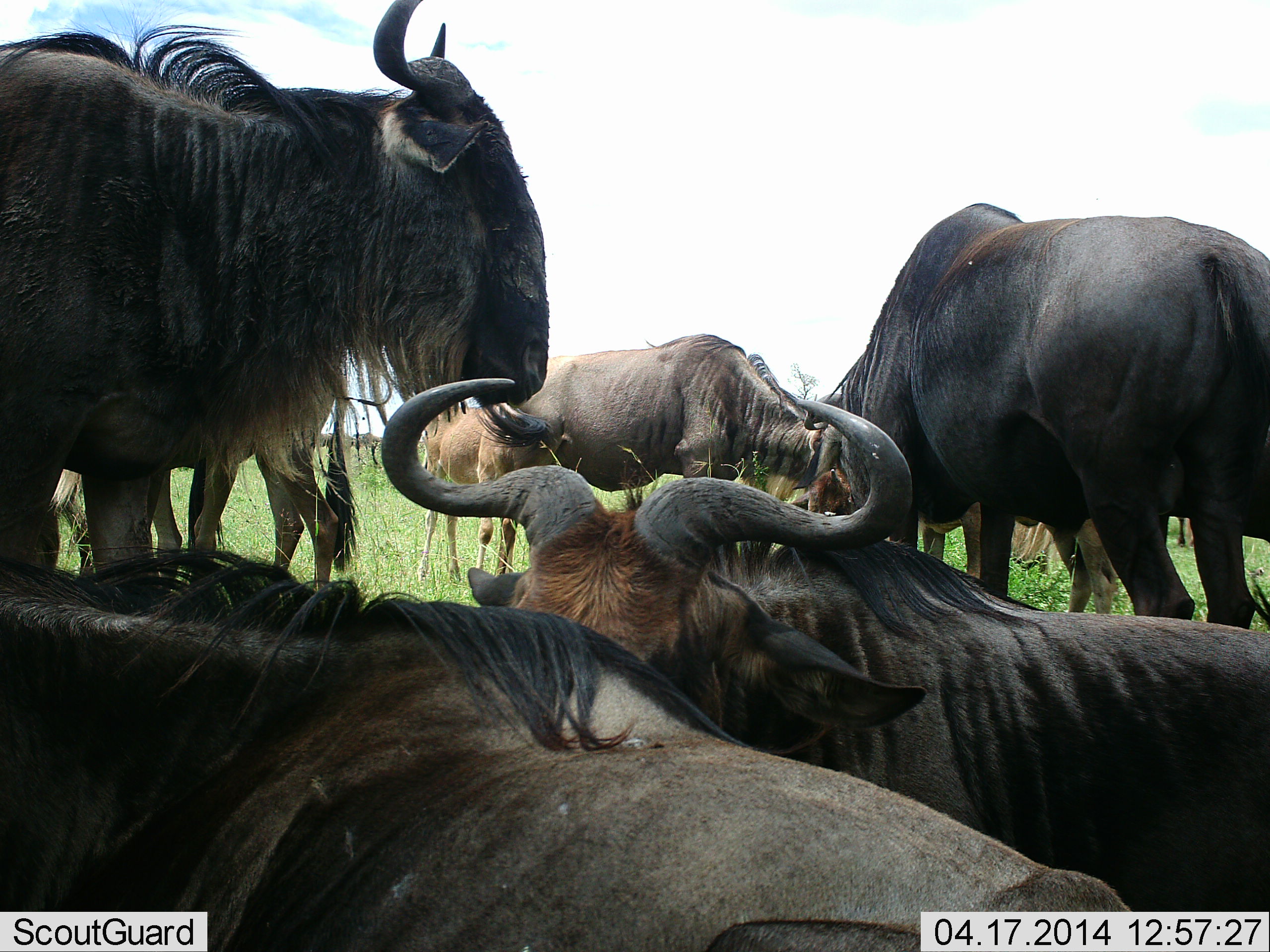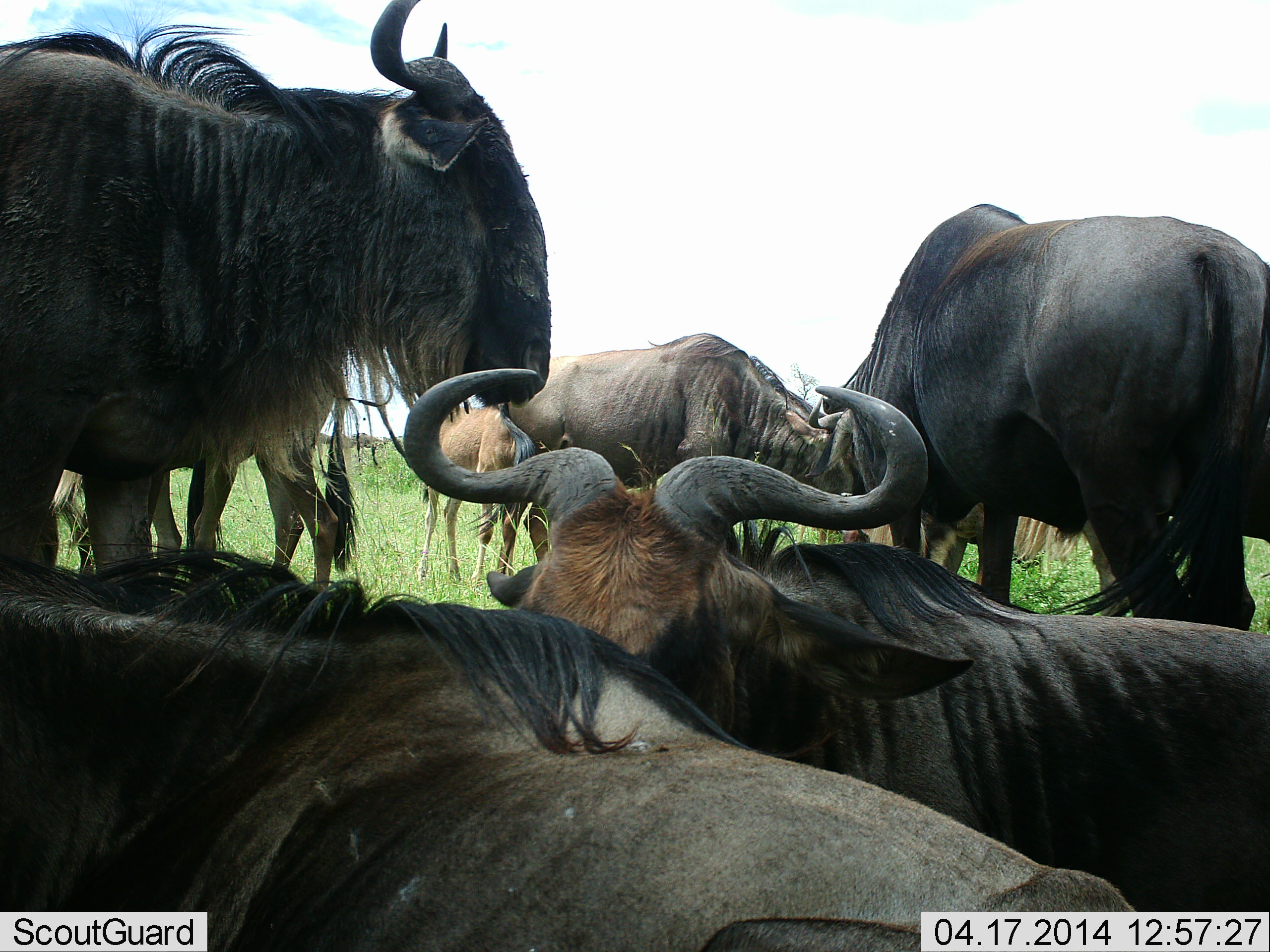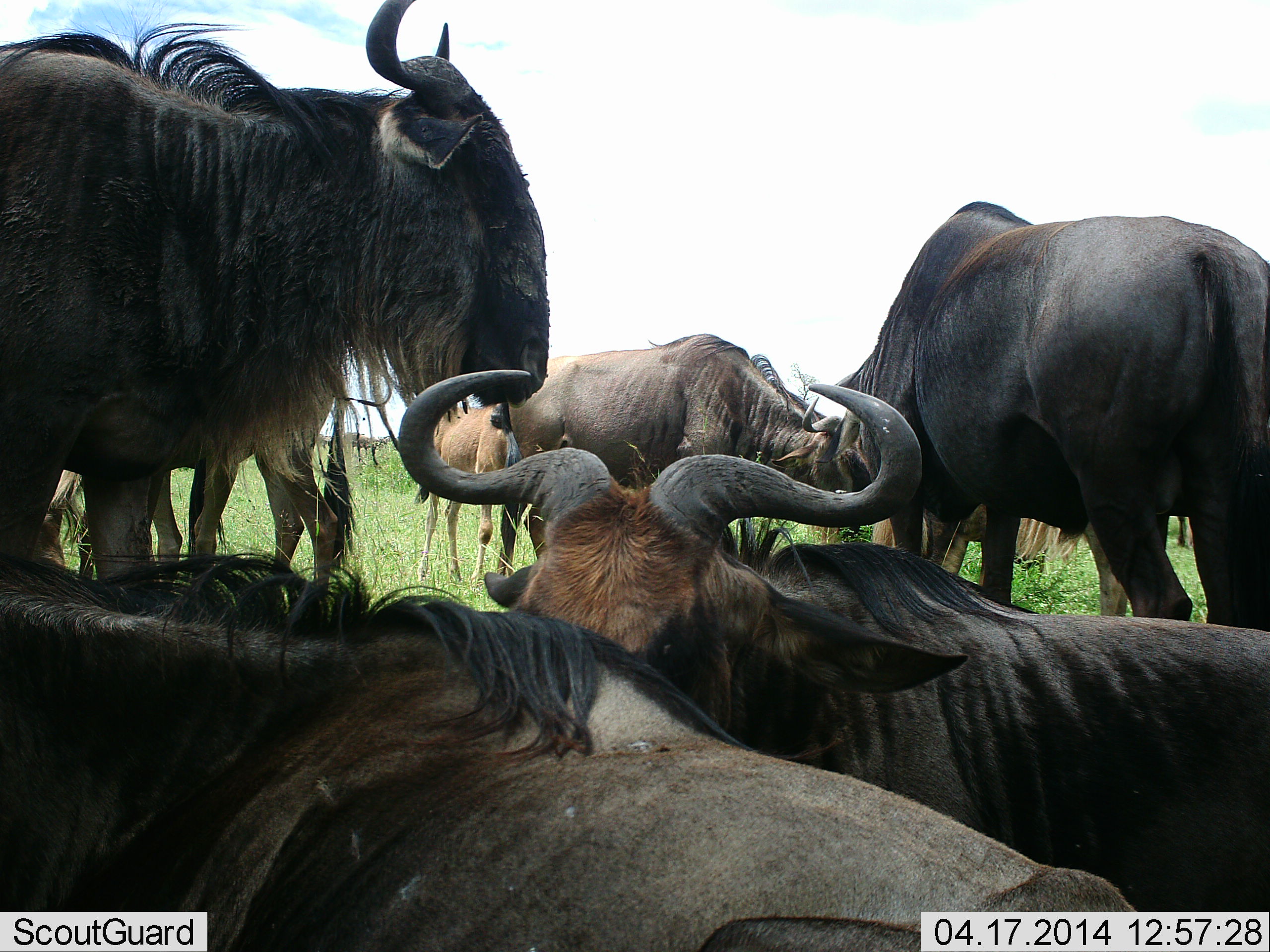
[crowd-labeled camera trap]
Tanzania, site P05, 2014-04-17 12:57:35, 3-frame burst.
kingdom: Animalia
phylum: Chordata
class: Mammalia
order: Artiodactyla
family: Bovidae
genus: Connochaetes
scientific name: Connochaetes taurinus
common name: blue wildebeest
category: wildebeest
Wildebeest (blue wildebeest) (Connochaetes taurinus), count 7. Behavior (volunteer vote fractions): standing 80%, resting 90%, moving 30%, interacting 20%. Young present (vote fraction): 20%. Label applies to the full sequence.